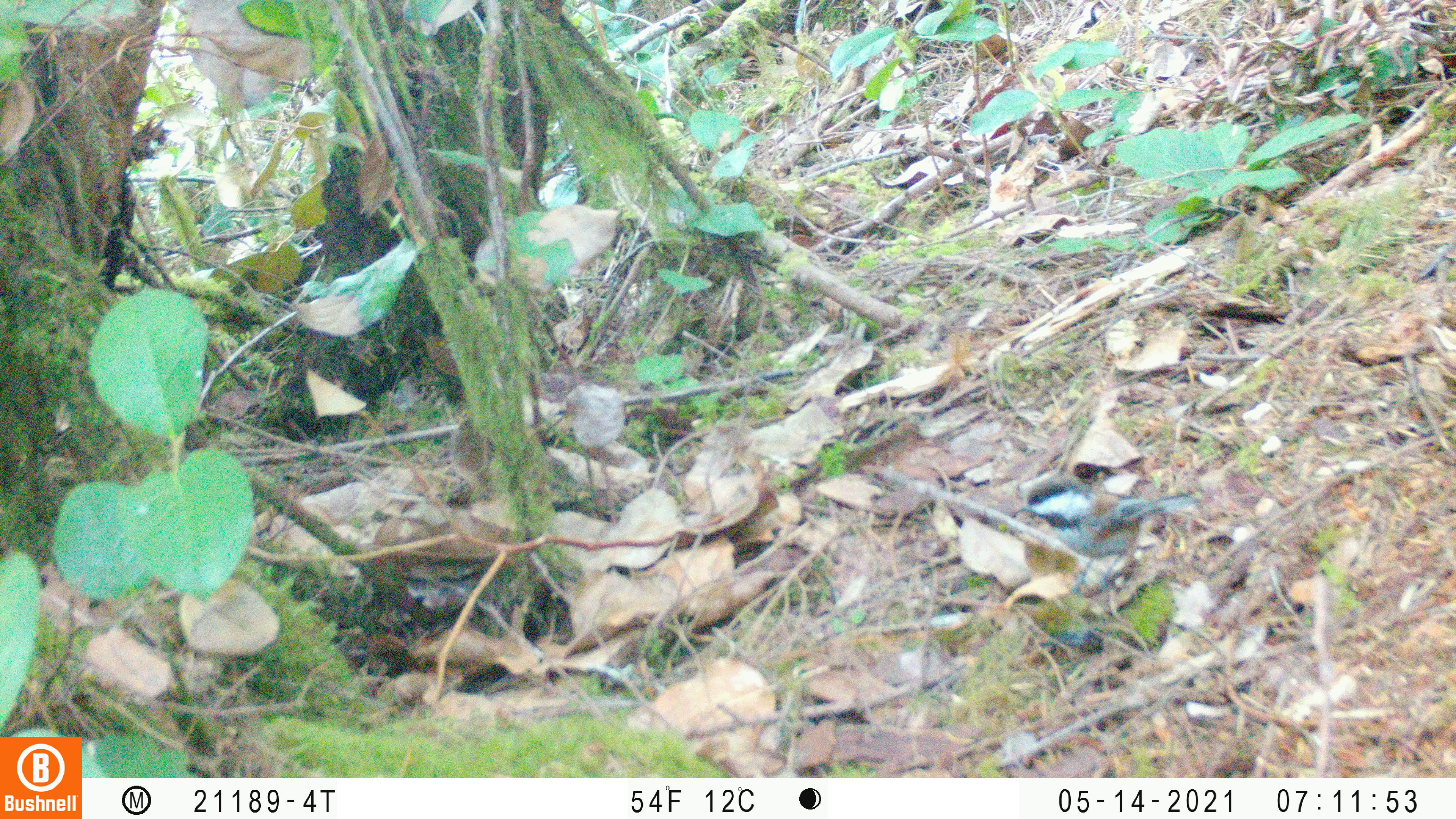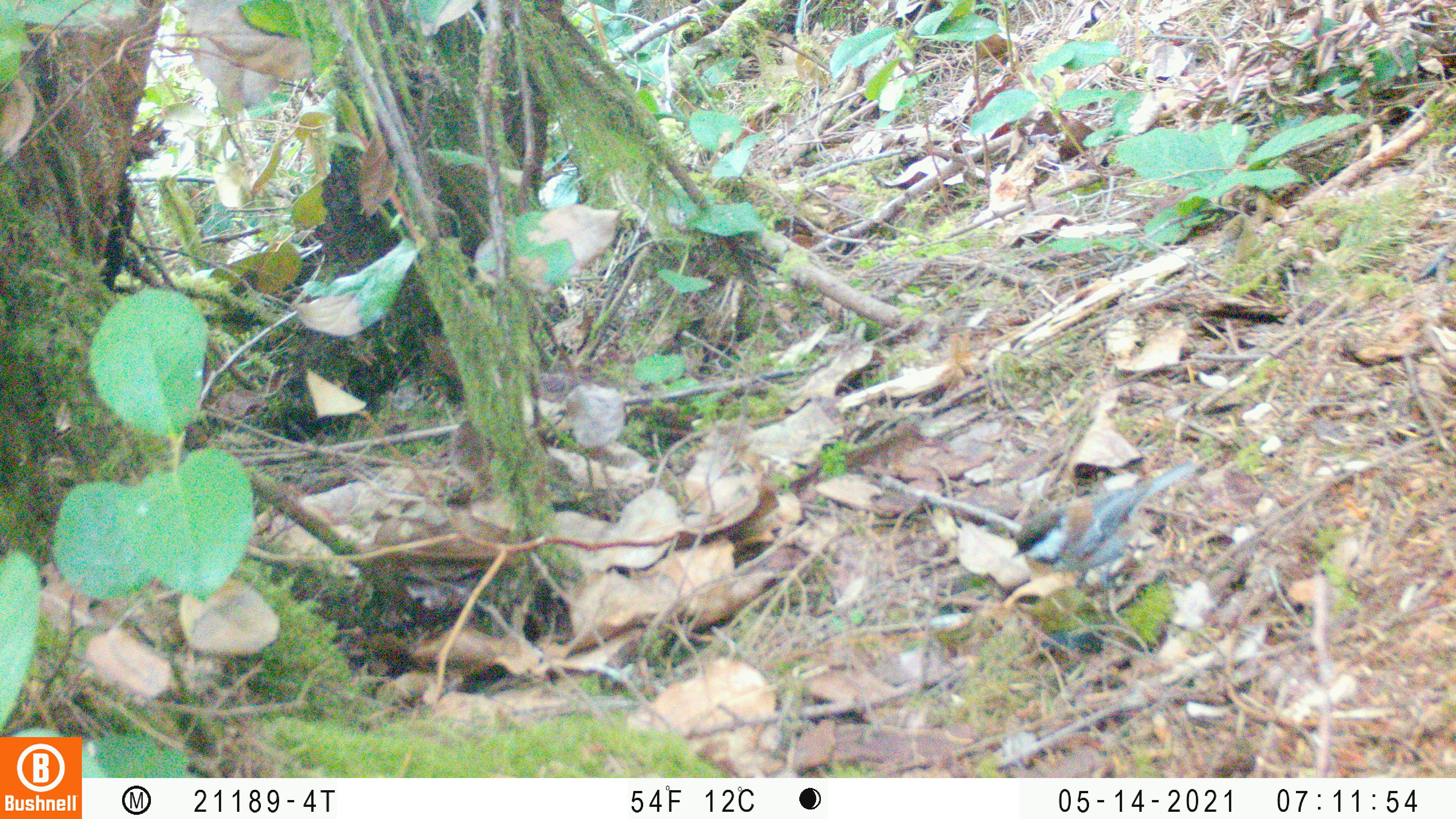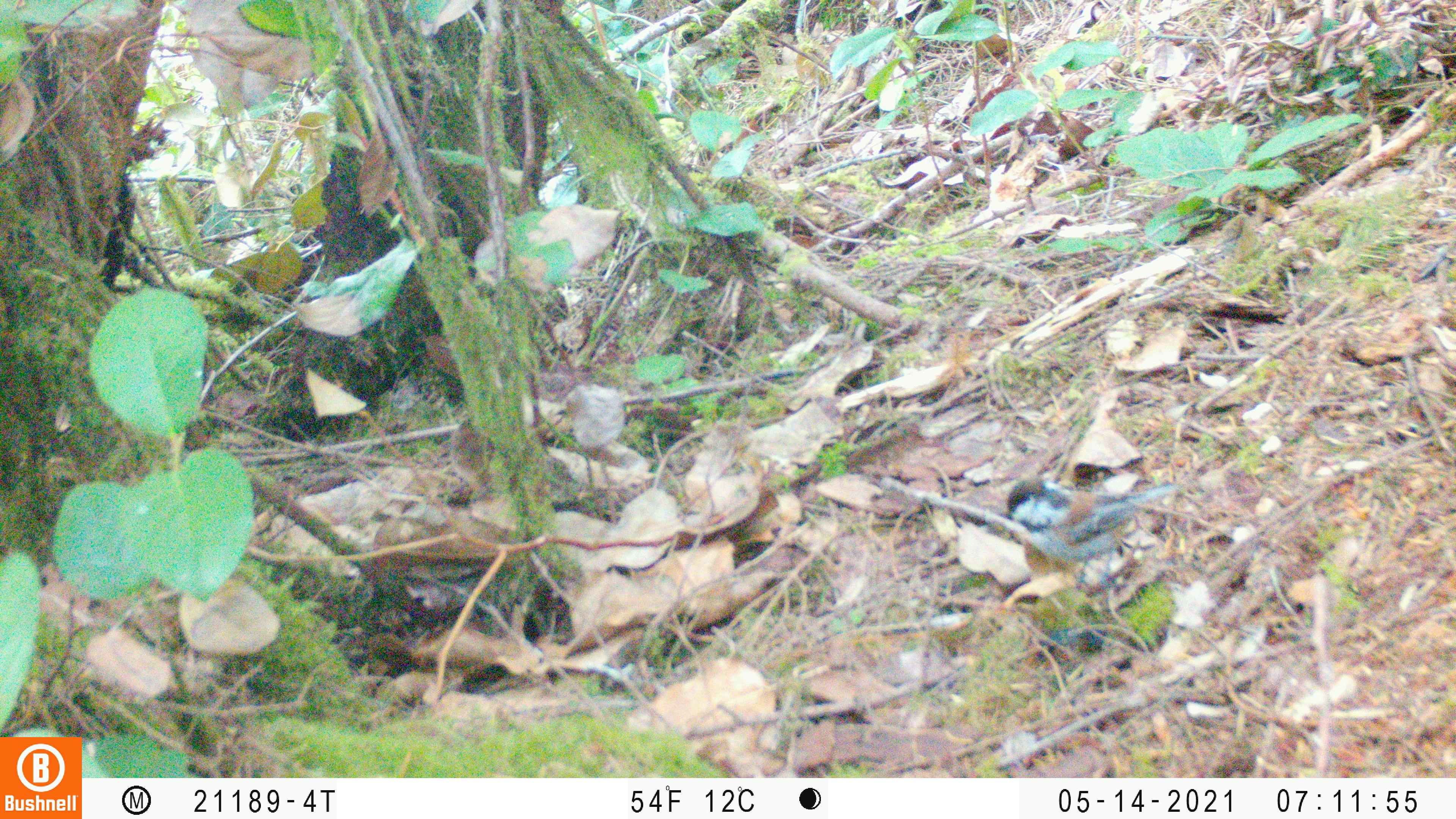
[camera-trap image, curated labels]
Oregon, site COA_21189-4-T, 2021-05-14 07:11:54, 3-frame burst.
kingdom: Animalia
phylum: Chordata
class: Aves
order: Passeriformes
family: Paridae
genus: Poecile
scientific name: Poecile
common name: chickadees and allies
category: poecile species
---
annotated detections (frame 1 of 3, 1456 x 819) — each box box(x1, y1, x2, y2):
poecile species: box(1018, 474, 1207, 602)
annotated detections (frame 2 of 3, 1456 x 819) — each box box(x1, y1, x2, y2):
poecile species: box(1005, 460, 1196, 606)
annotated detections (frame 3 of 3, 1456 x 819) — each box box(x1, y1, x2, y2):
poecile species: box(1004, 473, 1184, 590)